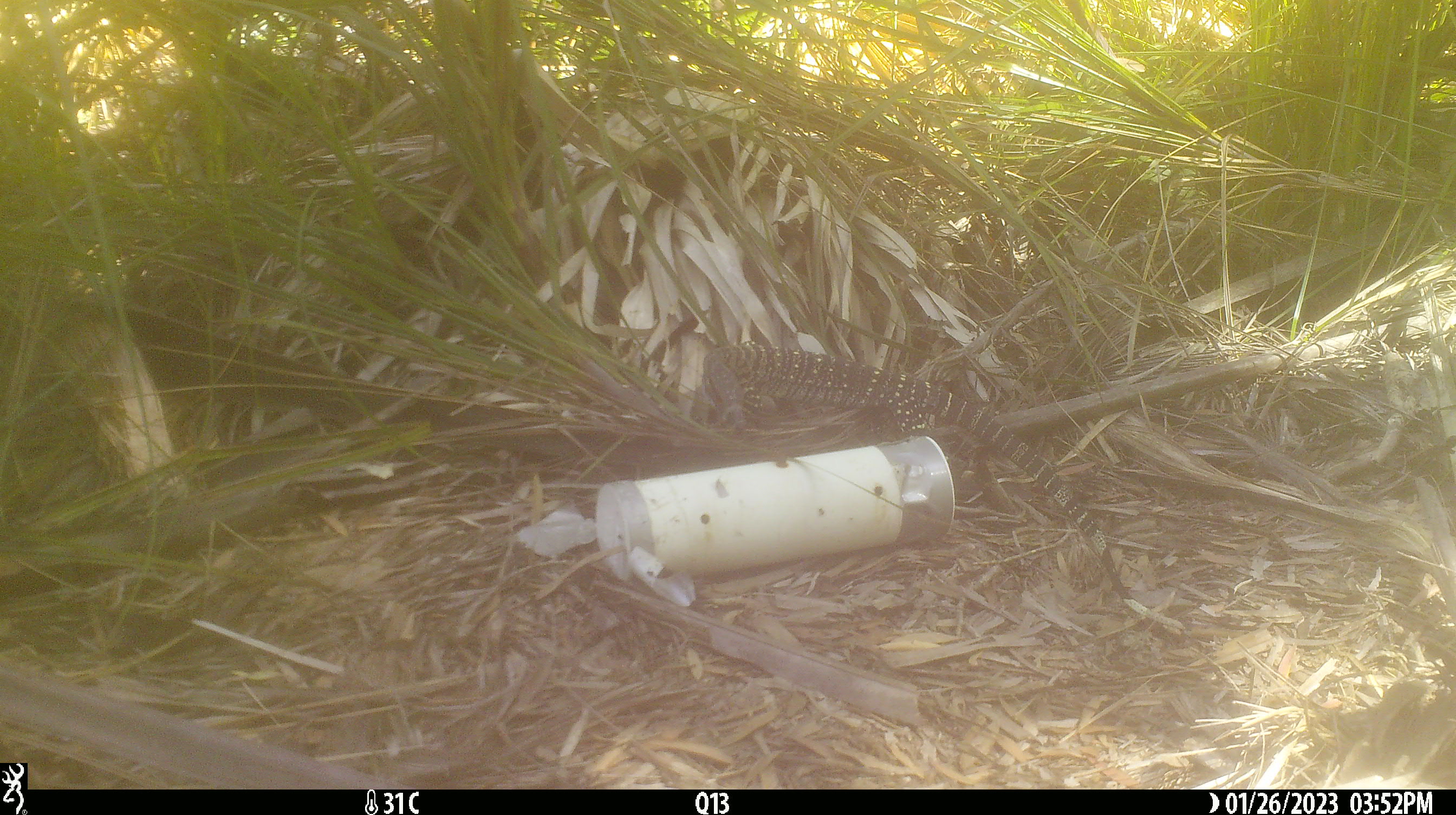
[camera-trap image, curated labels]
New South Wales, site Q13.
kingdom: Animalia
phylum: Chordata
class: Reptilia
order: Squamata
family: Varanidae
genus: Varanus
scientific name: Varanus varius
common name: lace monitor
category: goanna